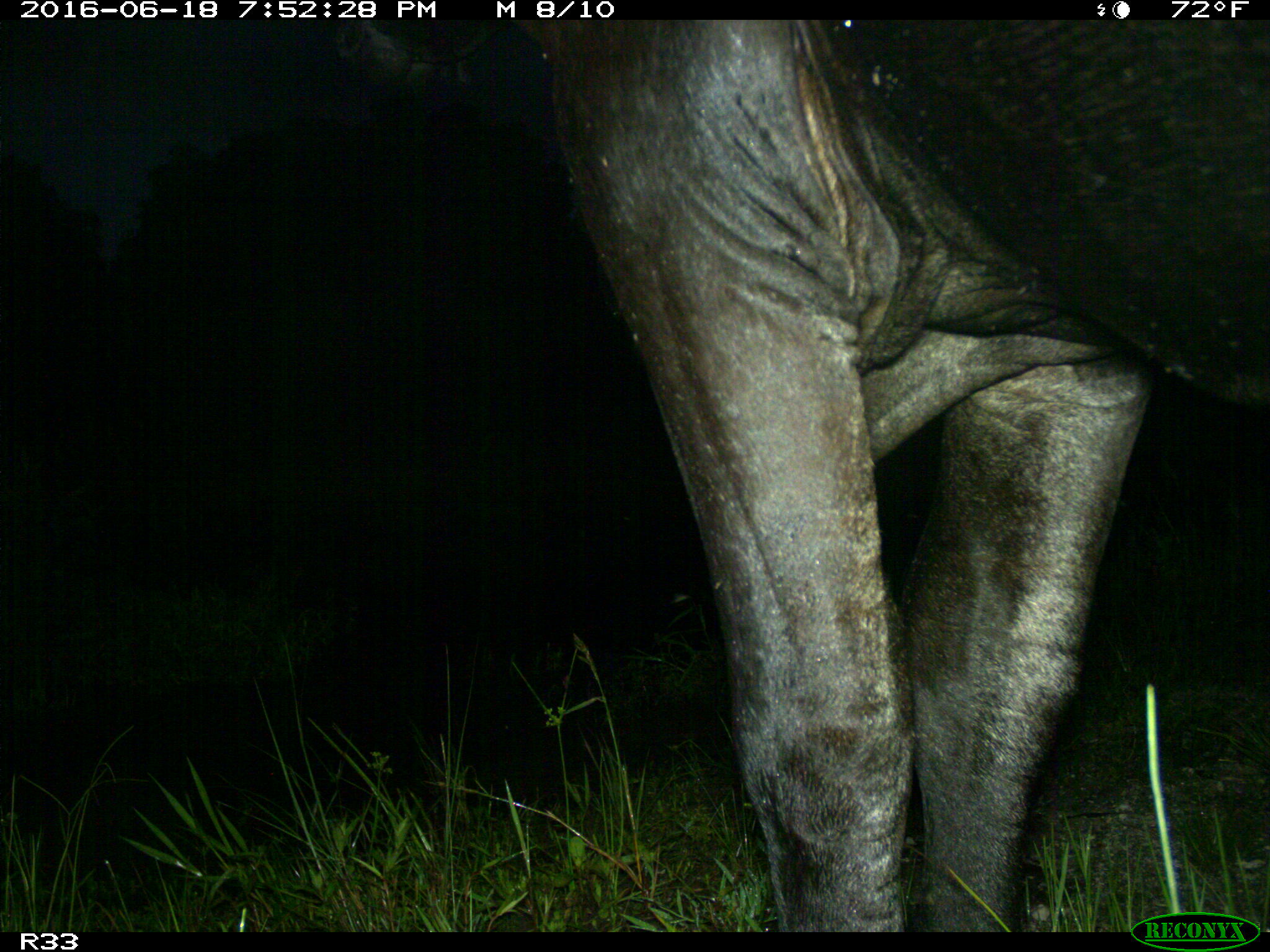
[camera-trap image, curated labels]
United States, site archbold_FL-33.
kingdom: Animalia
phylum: Chordata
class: Mammalia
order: Artiodactyla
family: Bovidae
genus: Bos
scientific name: Bos taurus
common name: domestic cow